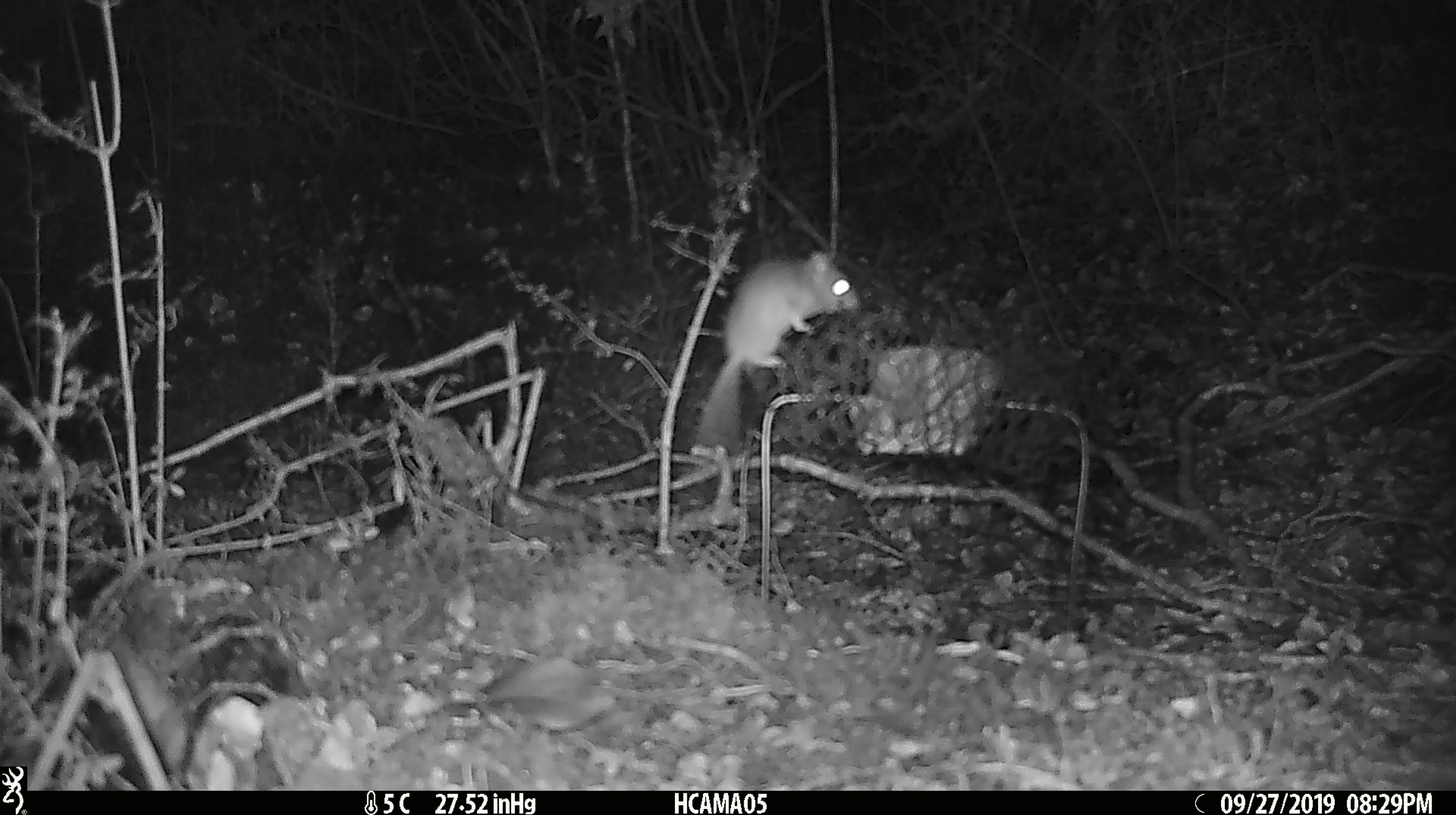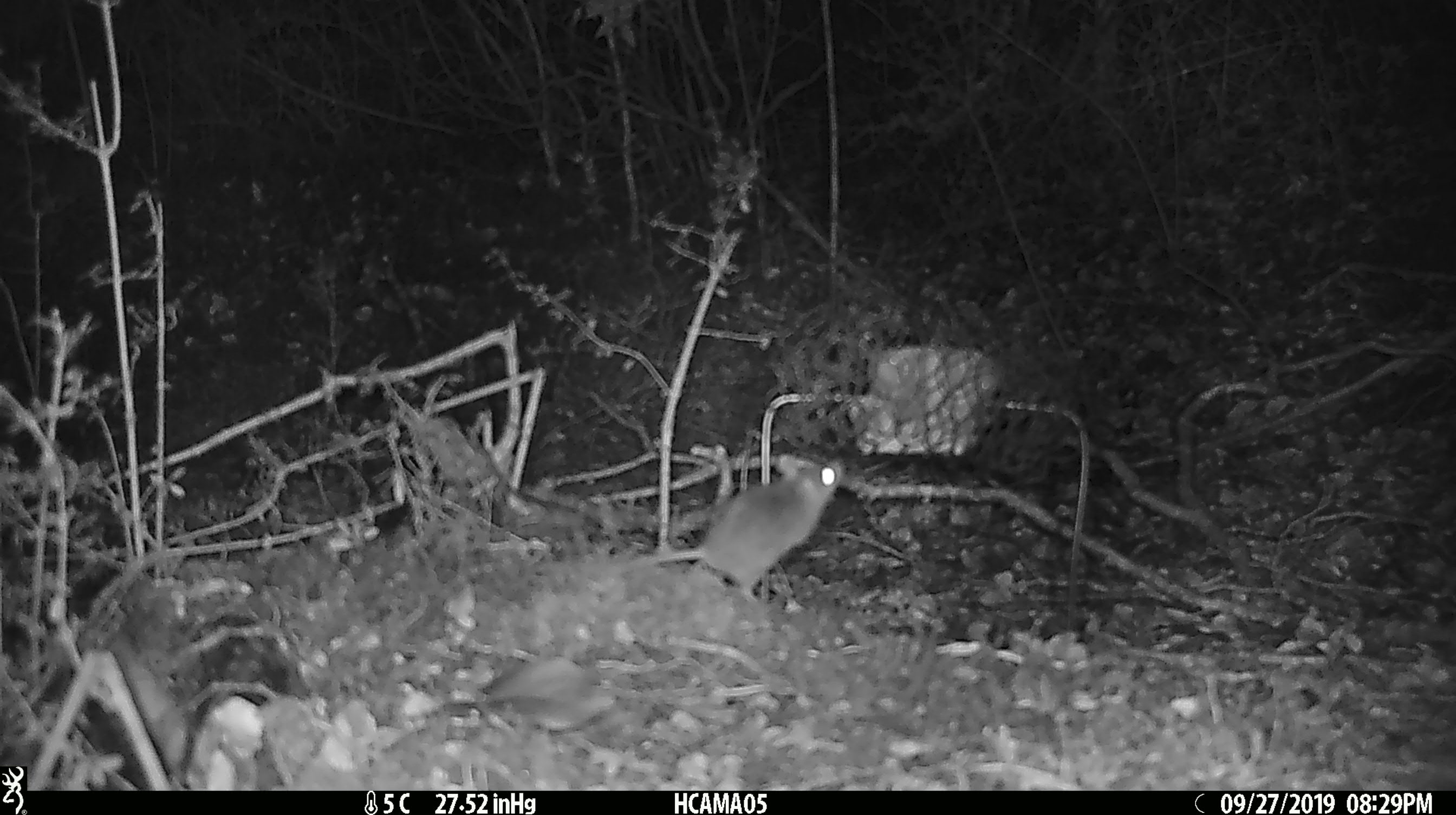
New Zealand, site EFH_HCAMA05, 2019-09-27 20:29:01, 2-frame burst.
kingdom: Animalia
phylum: Chordata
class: Mammalia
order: Rodentia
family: Muridae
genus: Mus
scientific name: Mus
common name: mouse